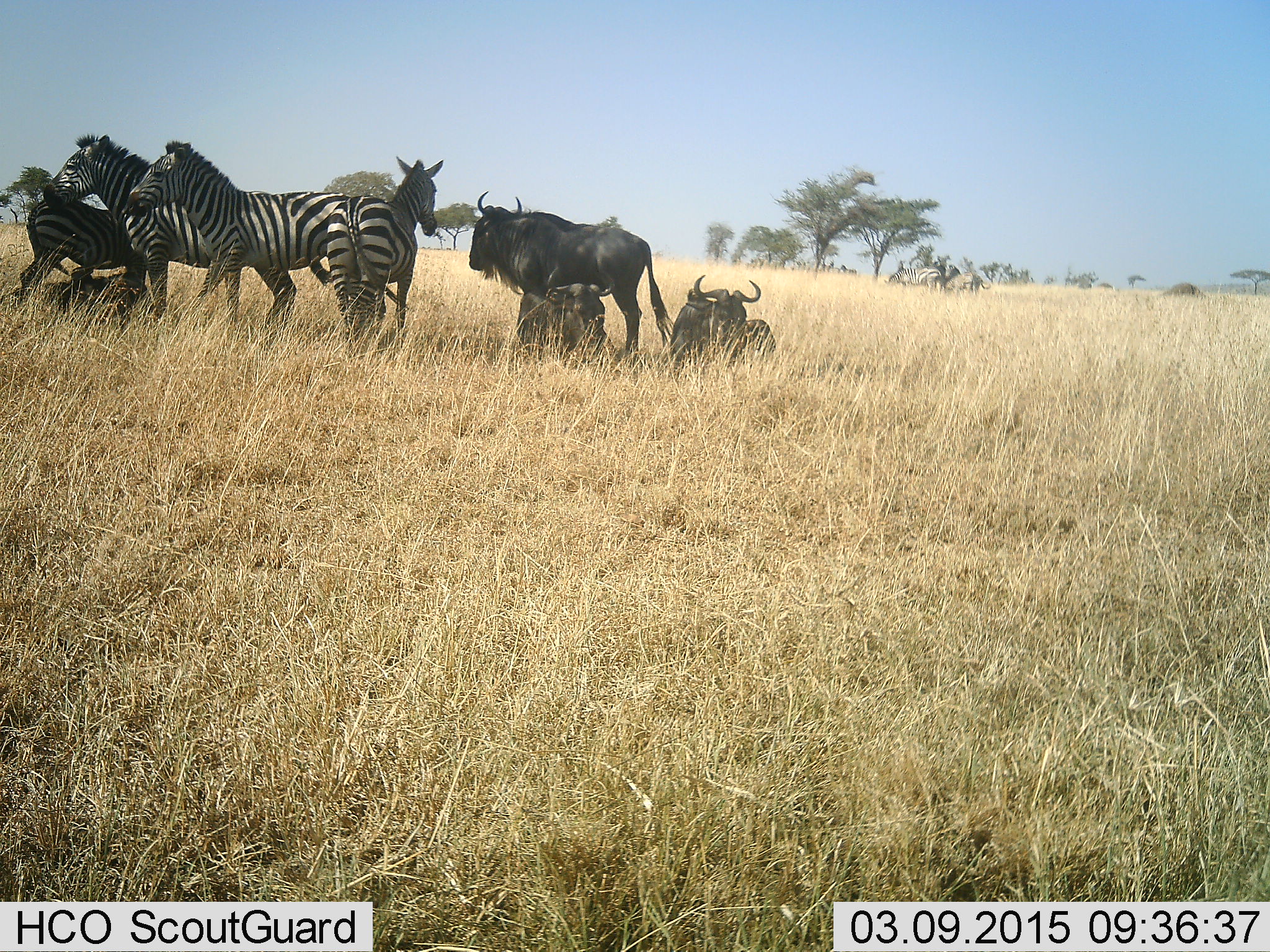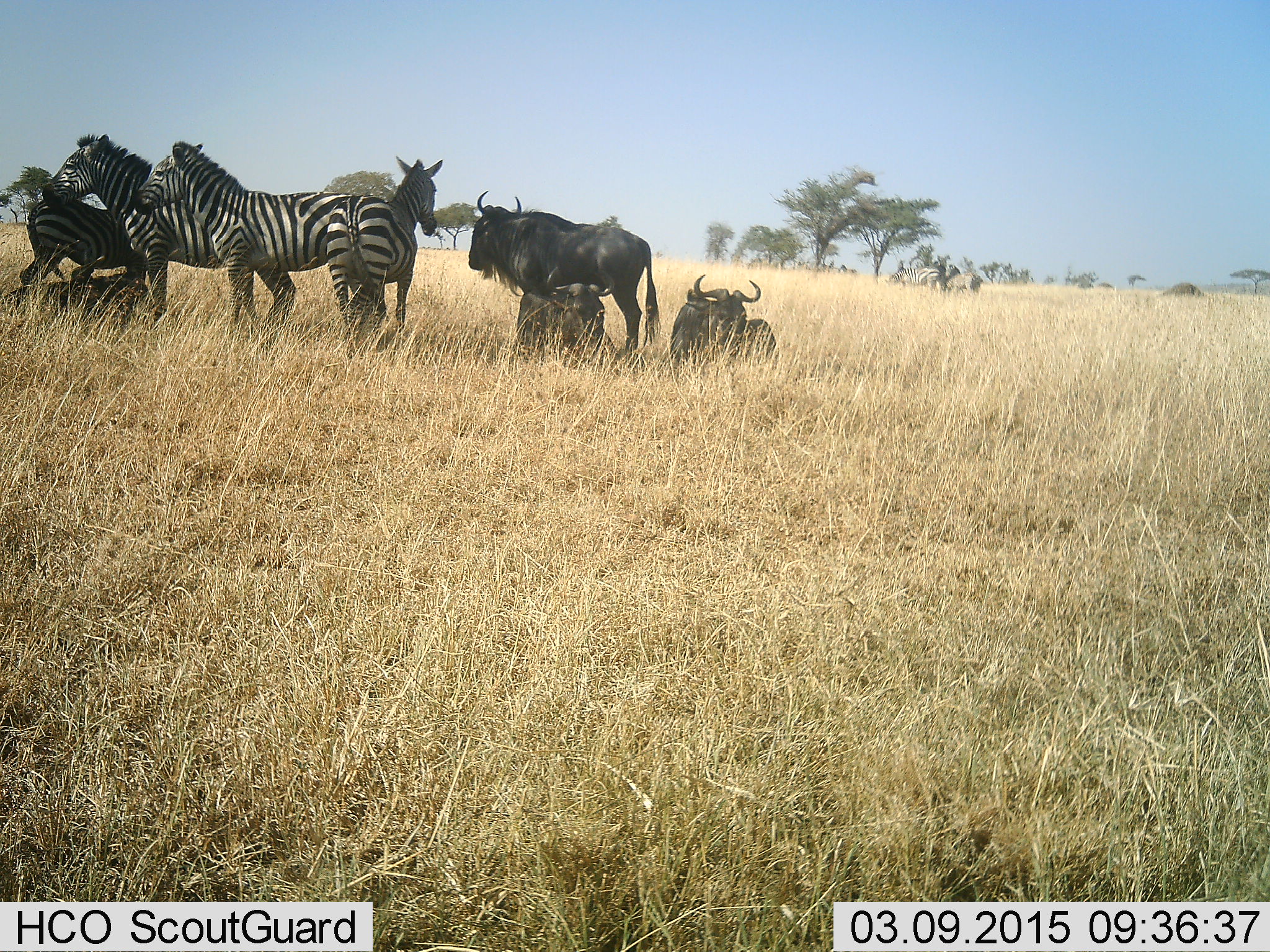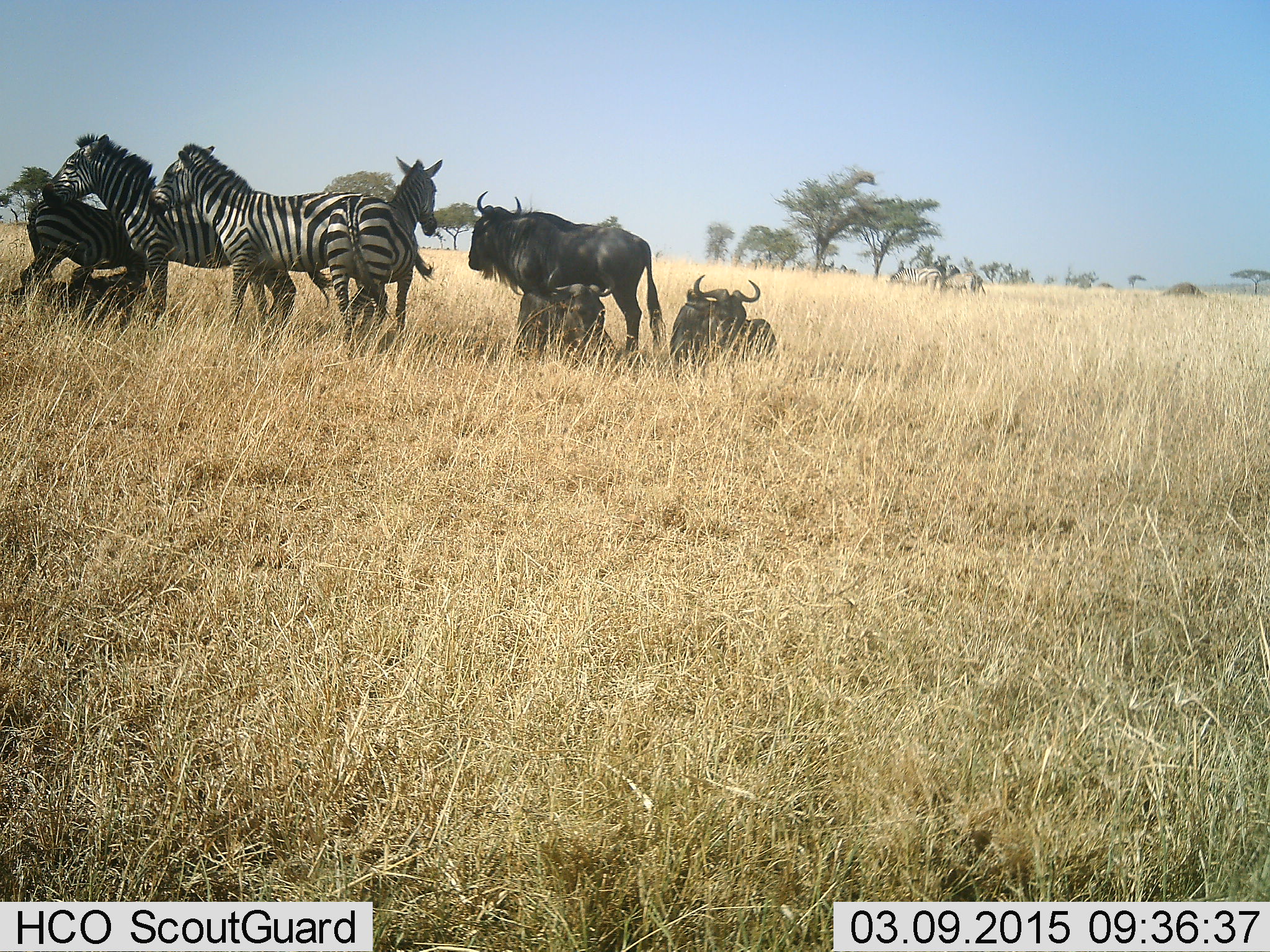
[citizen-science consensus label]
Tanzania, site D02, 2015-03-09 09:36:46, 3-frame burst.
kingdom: Animalia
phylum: Chordata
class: Mammalia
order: Artiodactyla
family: Bovidae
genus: Connochaetes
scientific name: Connochaetes taurinus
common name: blue wildebeest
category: wildebeest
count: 3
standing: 90%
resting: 100%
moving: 0%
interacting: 0%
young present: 0%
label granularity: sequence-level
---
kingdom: Animalia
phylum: Chordata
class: Mammalia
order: Perissodactyla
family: Equidae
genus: Equus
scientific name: Equus quagga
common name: plains zebra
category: zebra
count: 4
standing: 82%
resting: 45%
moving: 18%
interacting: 36%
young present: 9%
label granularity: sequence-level